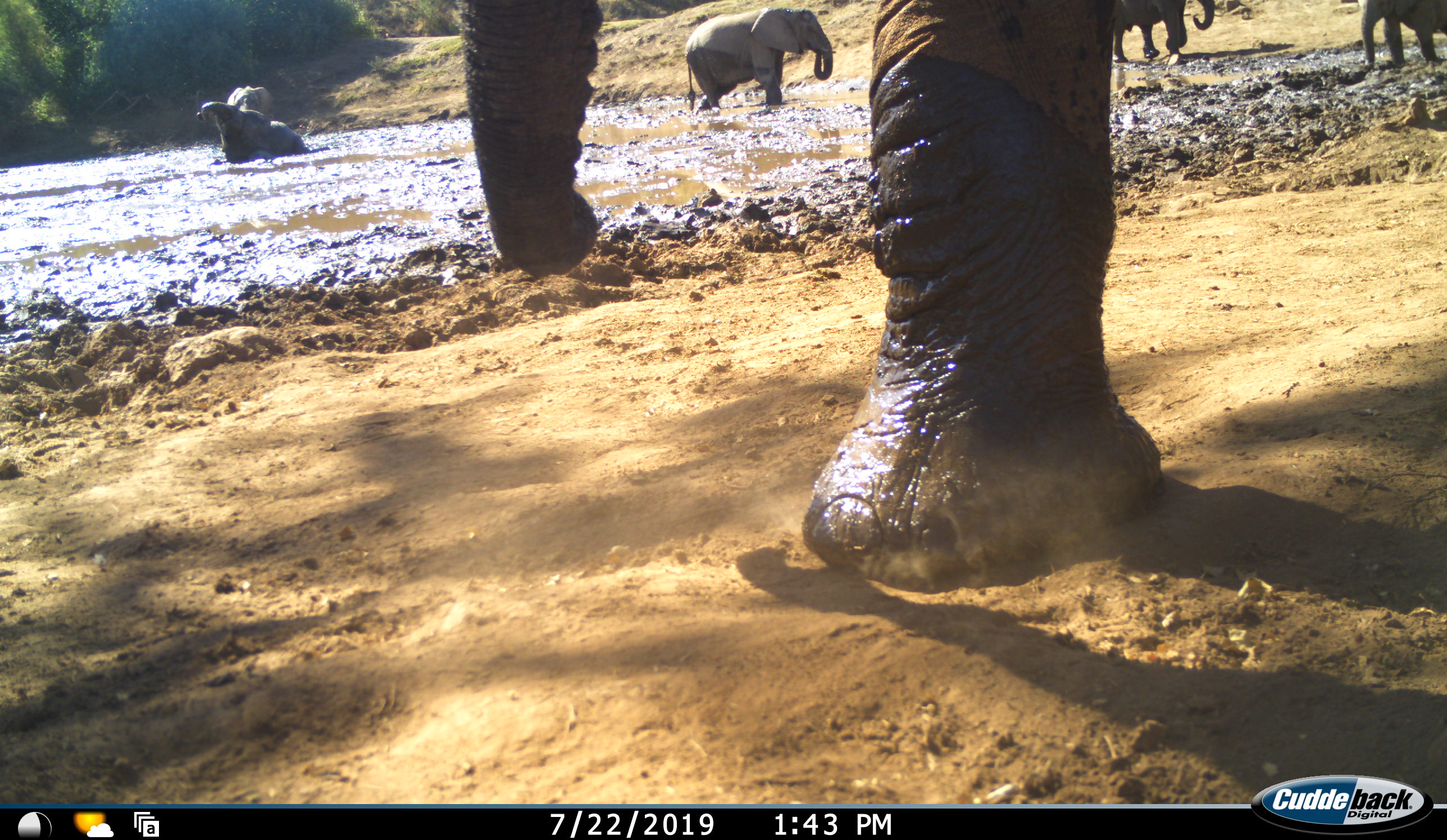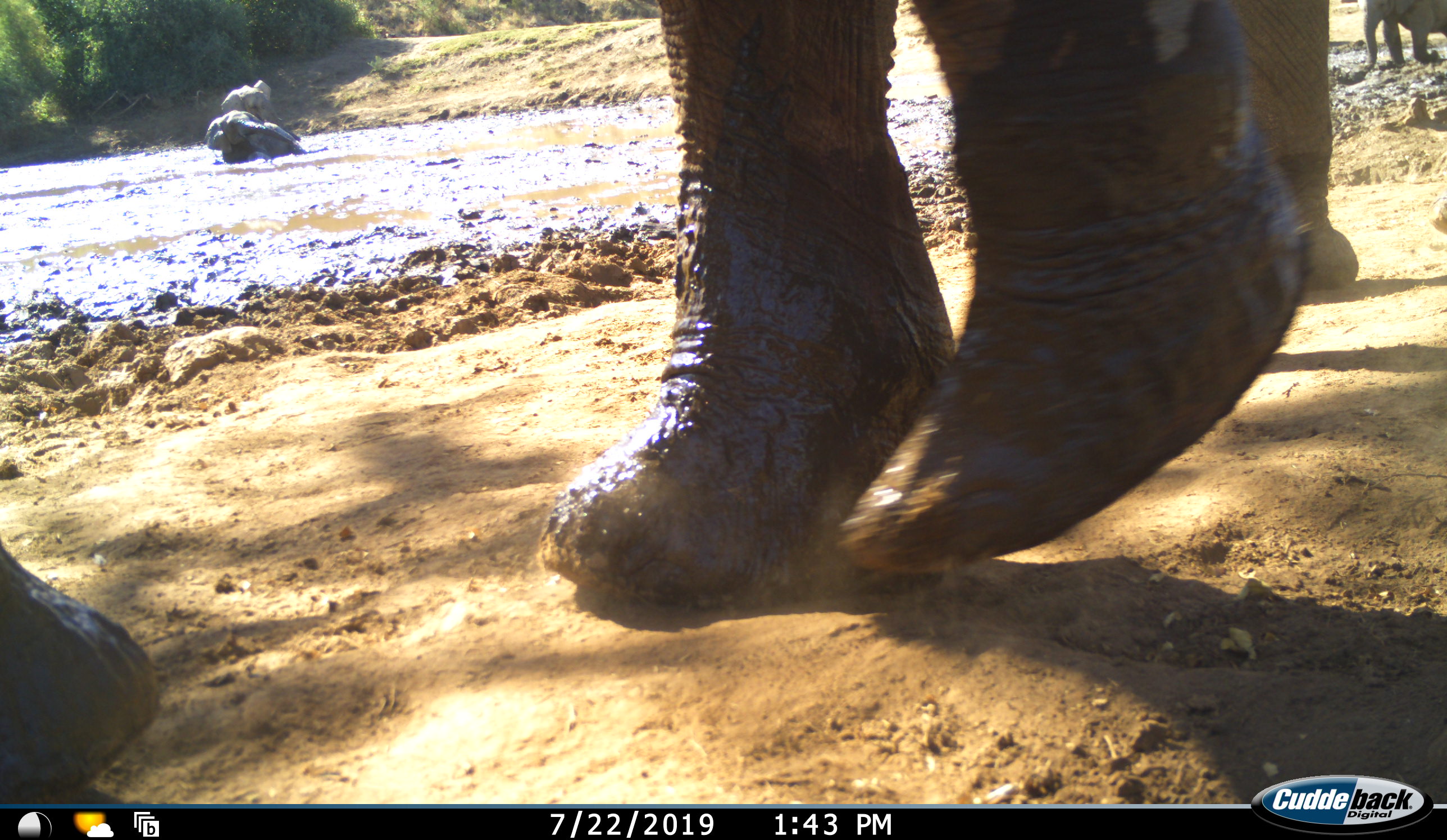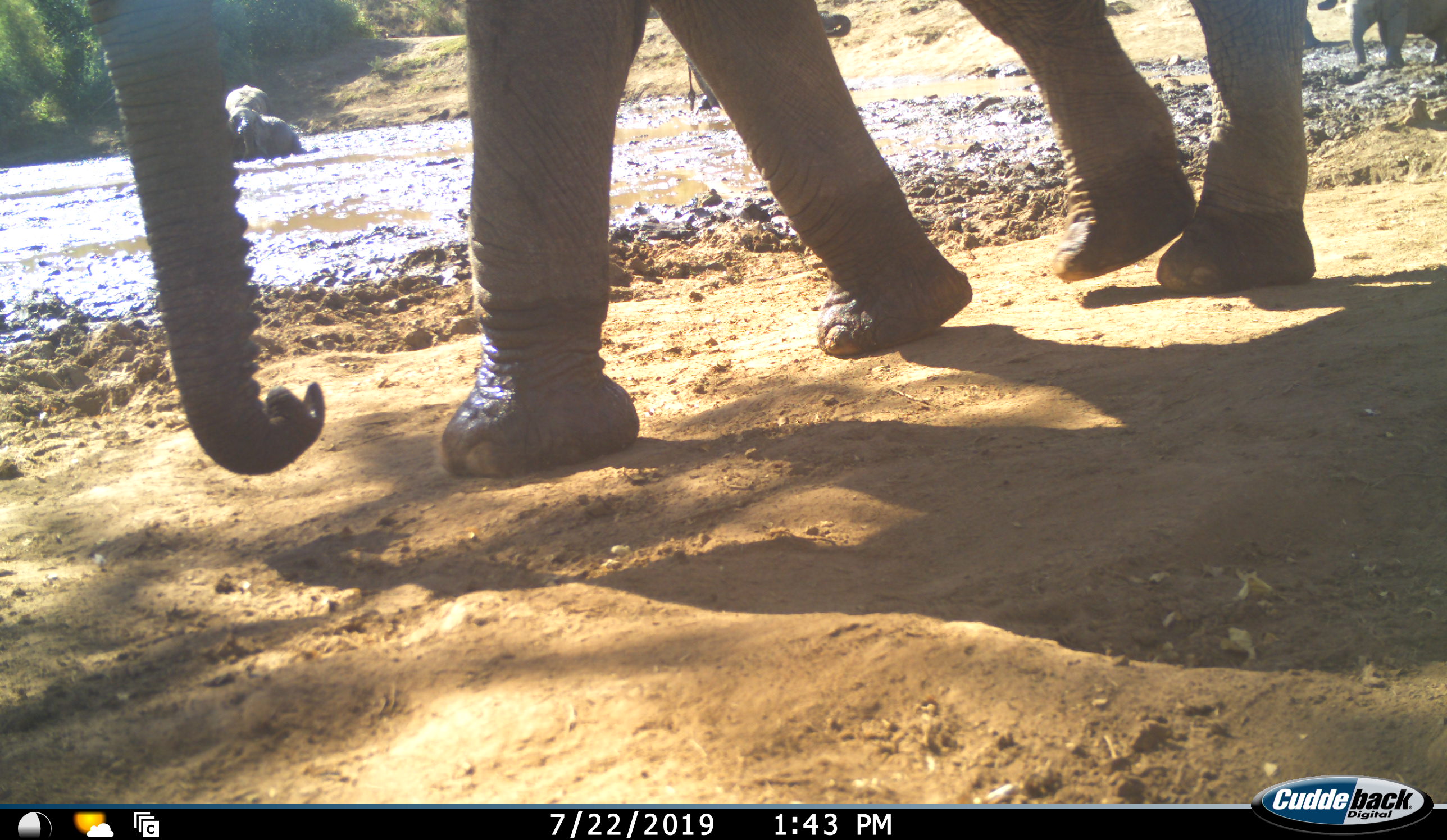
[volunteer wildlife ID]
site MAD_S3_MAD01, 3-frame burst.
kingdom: Animalia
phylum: Chordata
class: Mammalia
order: Proboscidea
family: Elephantidae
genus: Loxodonta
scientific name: Loxodonta africana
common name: african bush elephant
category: elephant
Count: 6.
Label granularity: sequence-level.